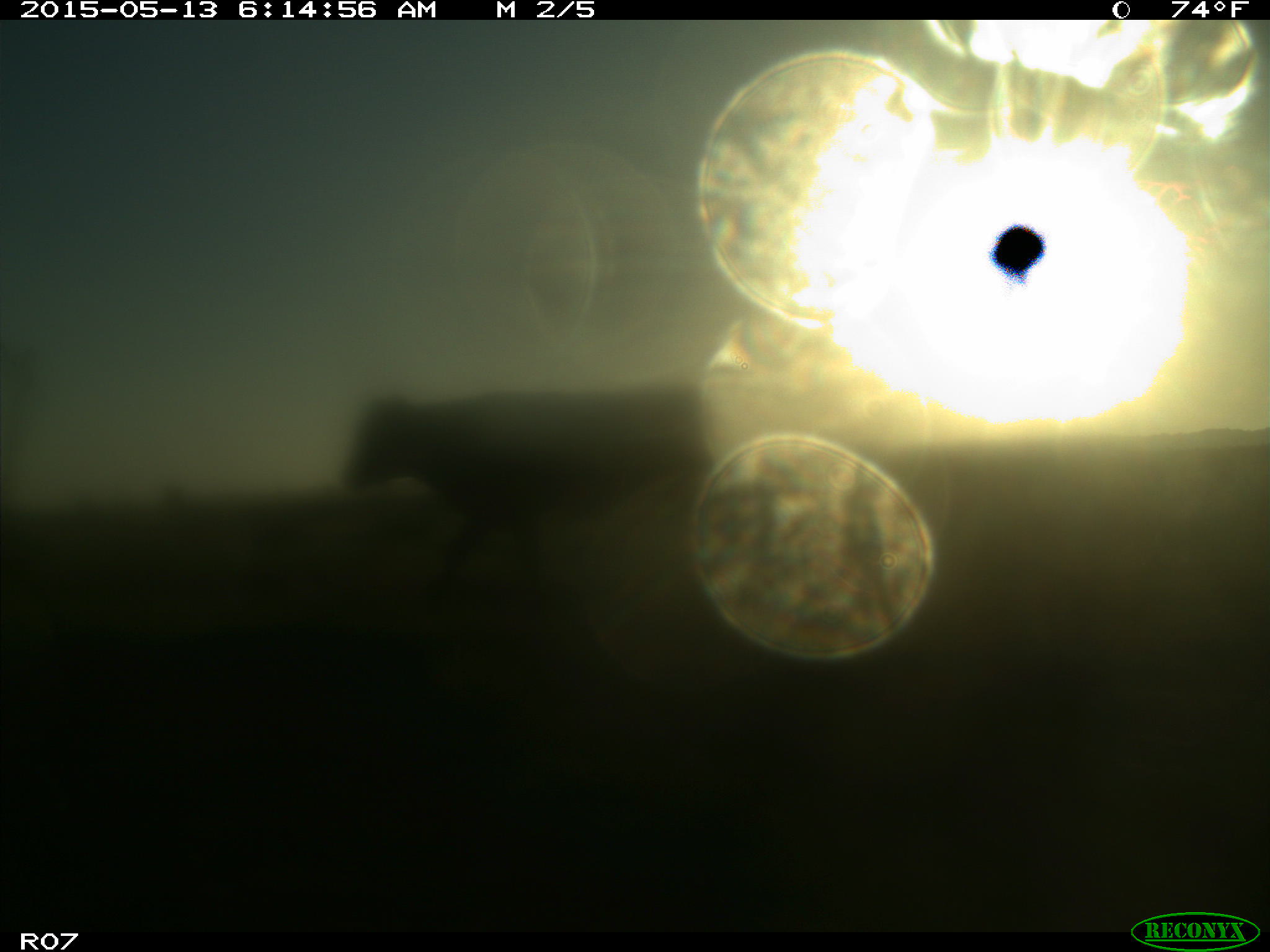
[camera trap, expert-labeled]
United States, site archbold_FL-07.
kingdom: Animalia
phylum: Chordata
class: Mammalia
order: Artiodactyla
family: Bovidae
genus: Bos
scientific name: Bos taurus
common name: domestic cow